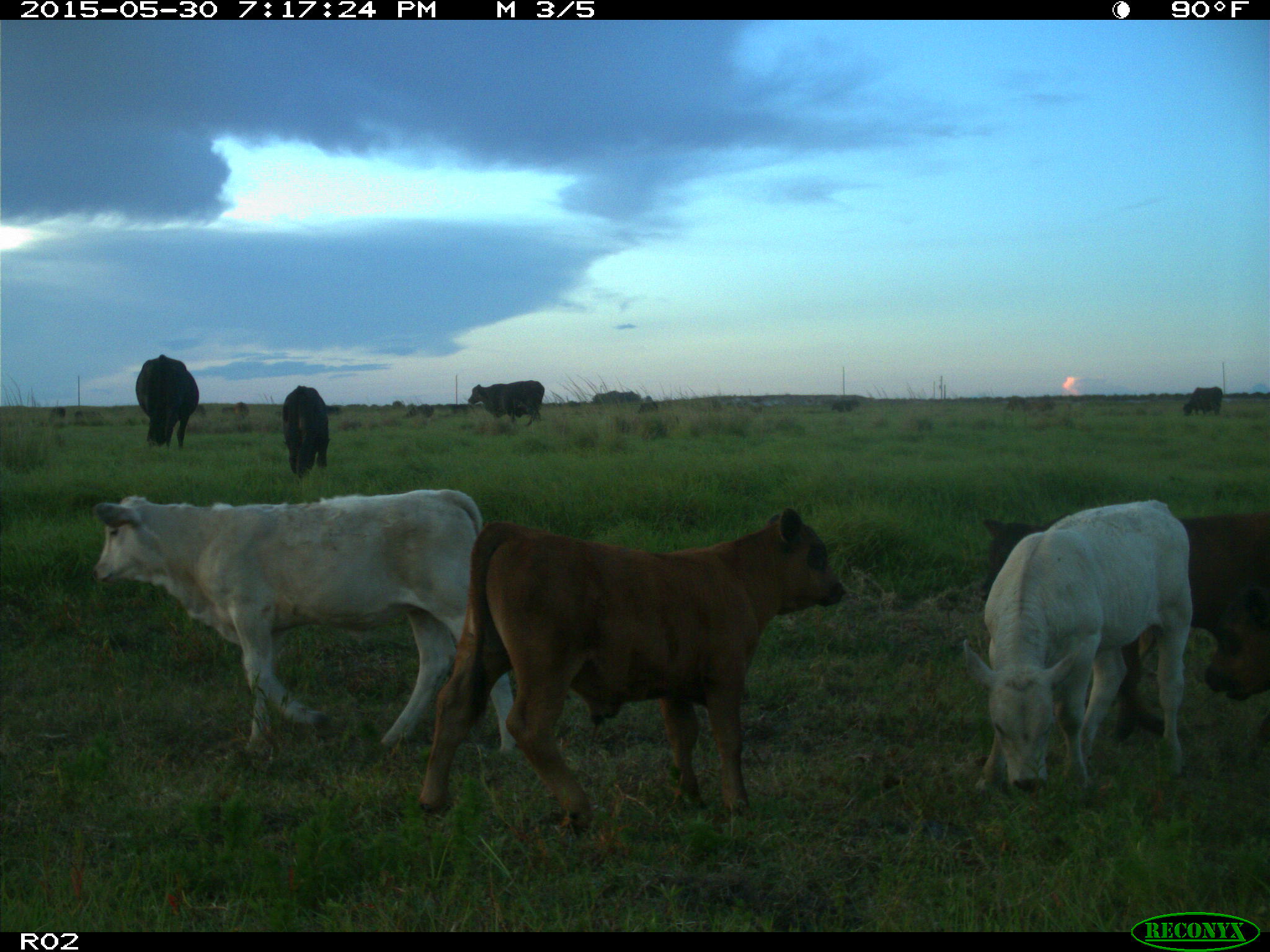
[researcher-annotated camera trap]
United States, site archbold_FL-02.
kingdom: Animalia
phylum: Chordata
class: Mammalia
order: Artiodactyla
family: Bovidae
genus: Bos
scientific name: Bos taurus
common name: domestic cow